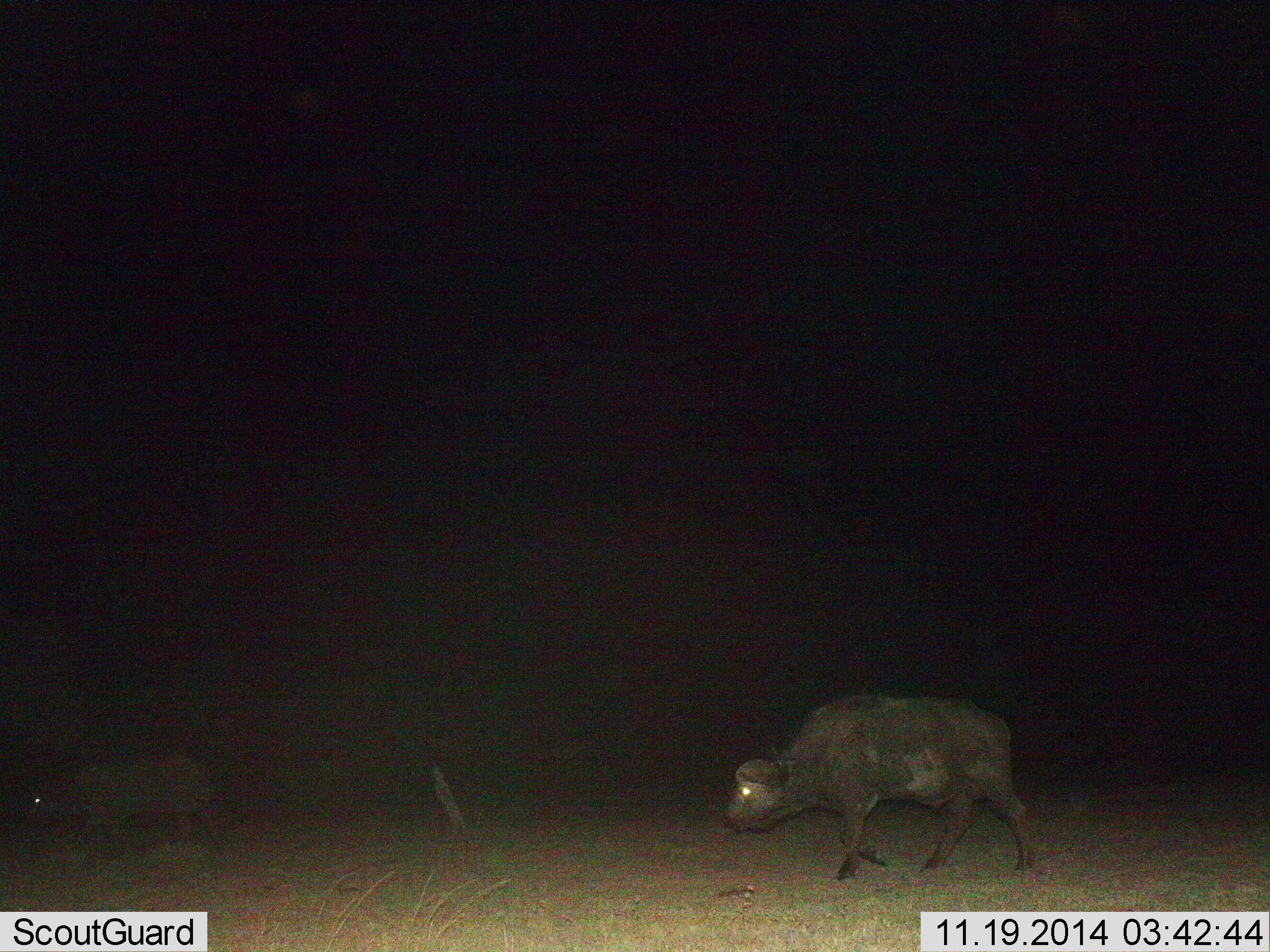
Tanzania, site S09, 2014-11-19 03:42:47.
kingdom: Animalia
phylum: Chordata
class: Mammalia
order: Artiodactyla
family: Bovidae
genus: Syncerus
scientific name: Syncerus caffer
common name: cape buffalo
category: buffalo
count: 2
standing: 0%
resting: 0%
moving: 100%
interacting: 0%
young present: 0%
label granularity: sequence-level